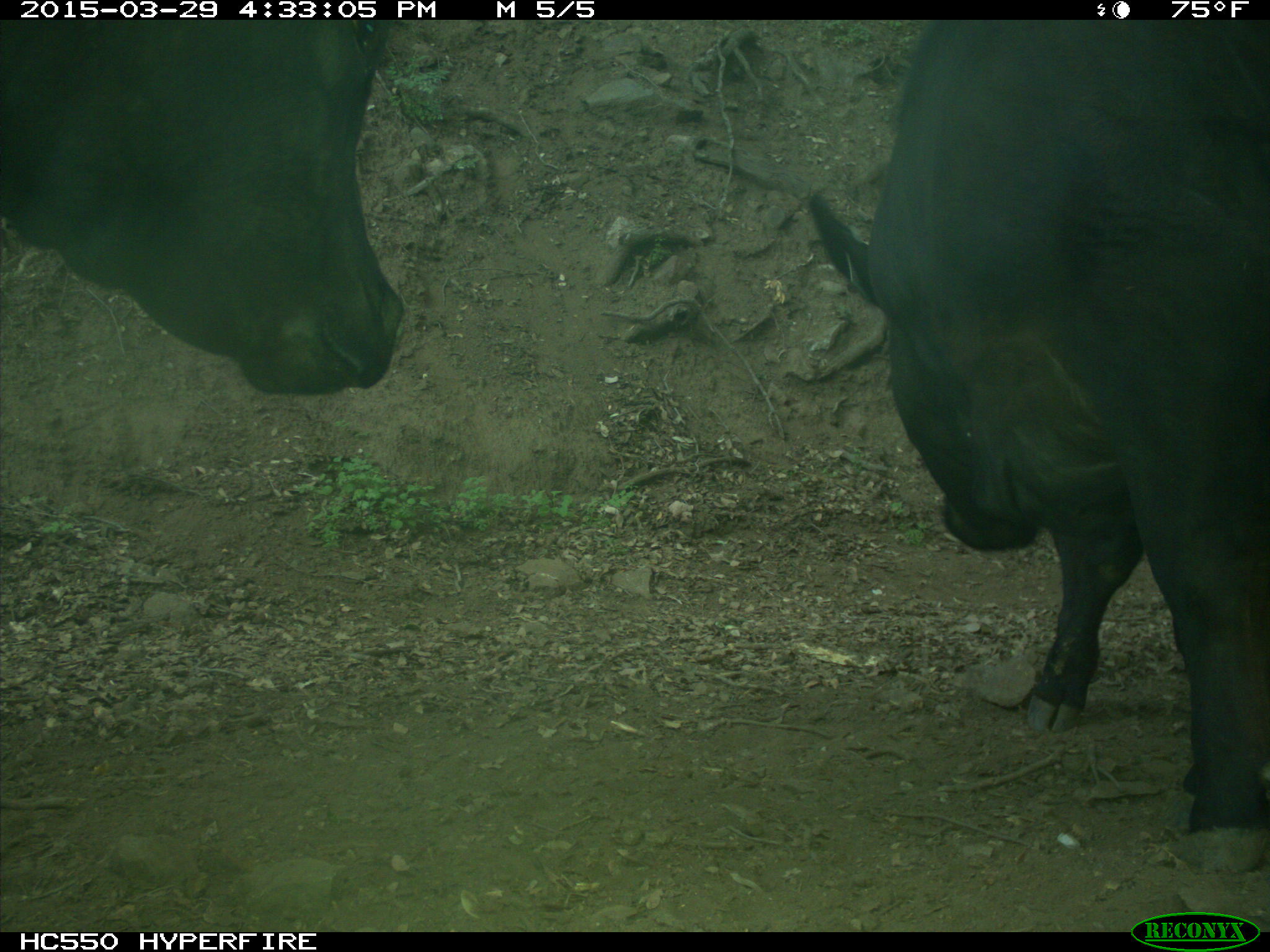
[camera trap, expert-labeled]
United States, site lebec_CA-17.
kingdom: Animalia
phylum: Chordata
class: Mammalia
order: Artiodactyla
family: Bovidae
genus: Bos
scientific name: Bos taurus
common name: domestic cow